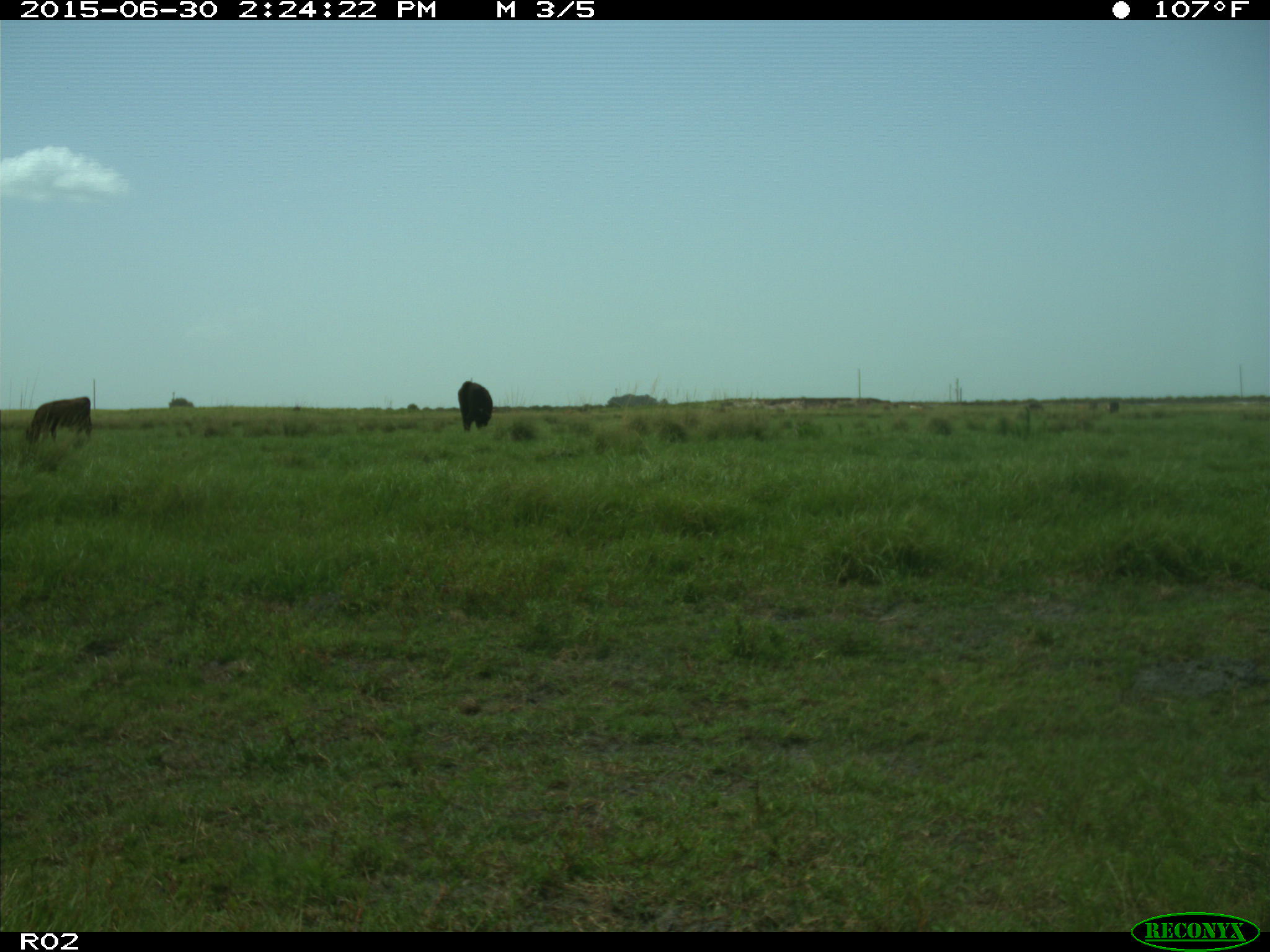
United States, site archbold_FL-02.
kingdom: Animalia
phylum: Chordata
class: Mammalia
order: Artiodactyla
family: Bovidae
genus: Bos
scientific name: Bos taurus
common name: domestic cow